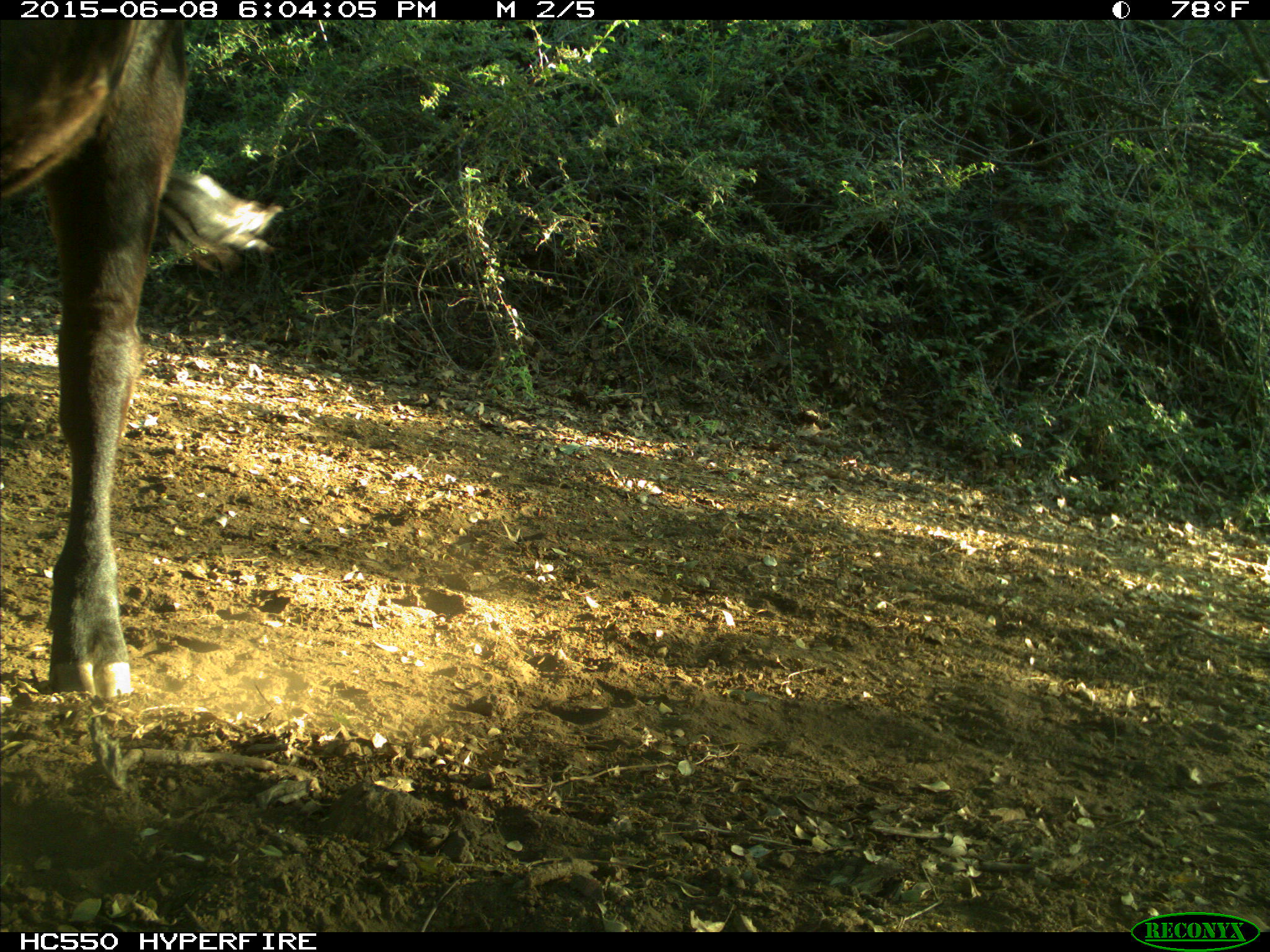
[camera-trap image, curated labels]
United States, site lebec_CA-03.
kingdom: Animalia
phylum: Chordata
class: Mammalia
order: Artiodactyla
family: Bovidae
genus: Bos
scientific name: Bos taurus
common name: domestic cow